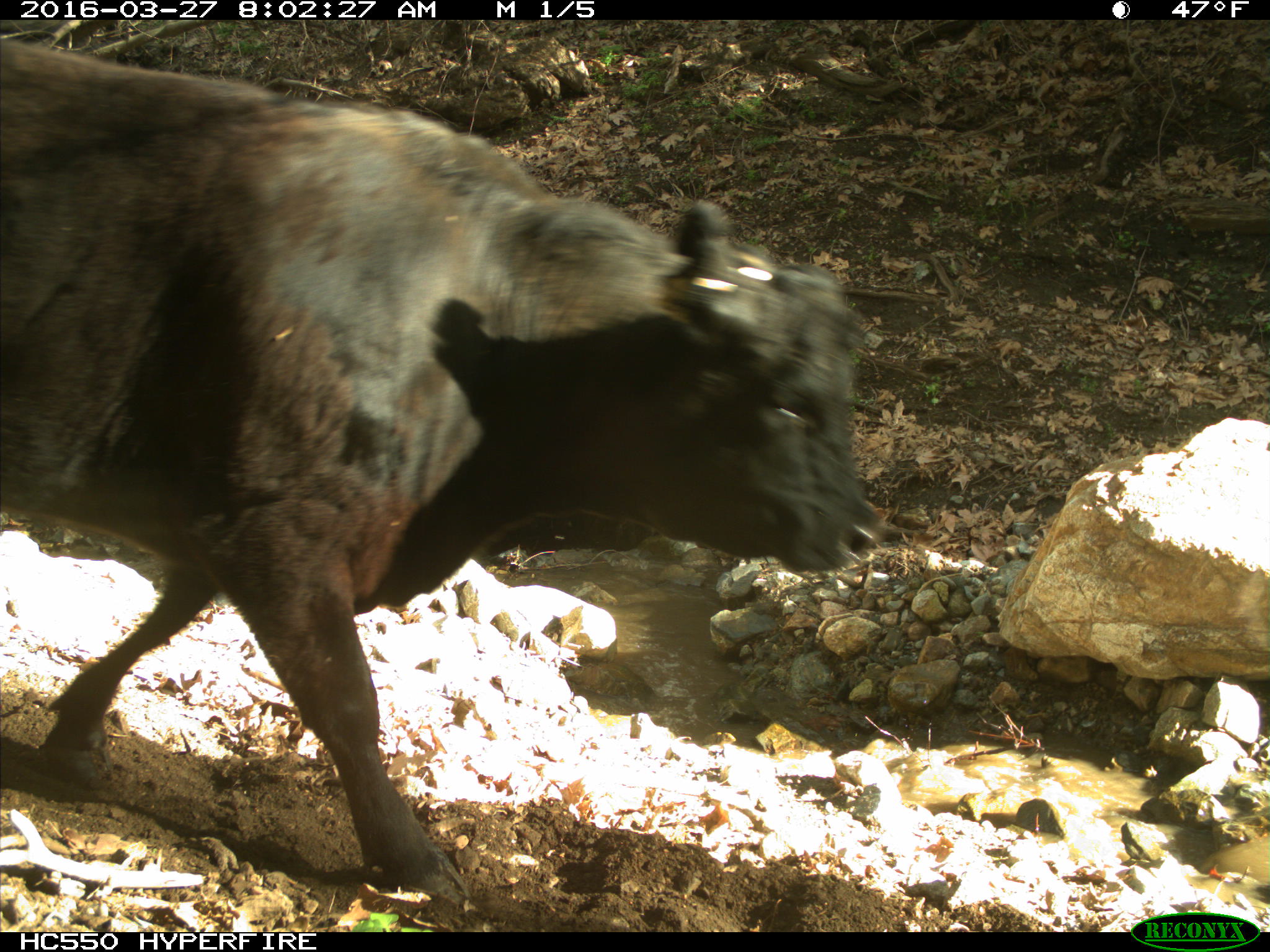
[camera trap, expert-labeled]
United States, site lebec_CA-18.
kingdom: Animalia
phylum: Chordata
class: Mammalia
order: Artiodactyla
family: Bovidae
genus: Bos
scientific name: Bos taurus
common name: domestic cow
Bos taurus (domestic cow).